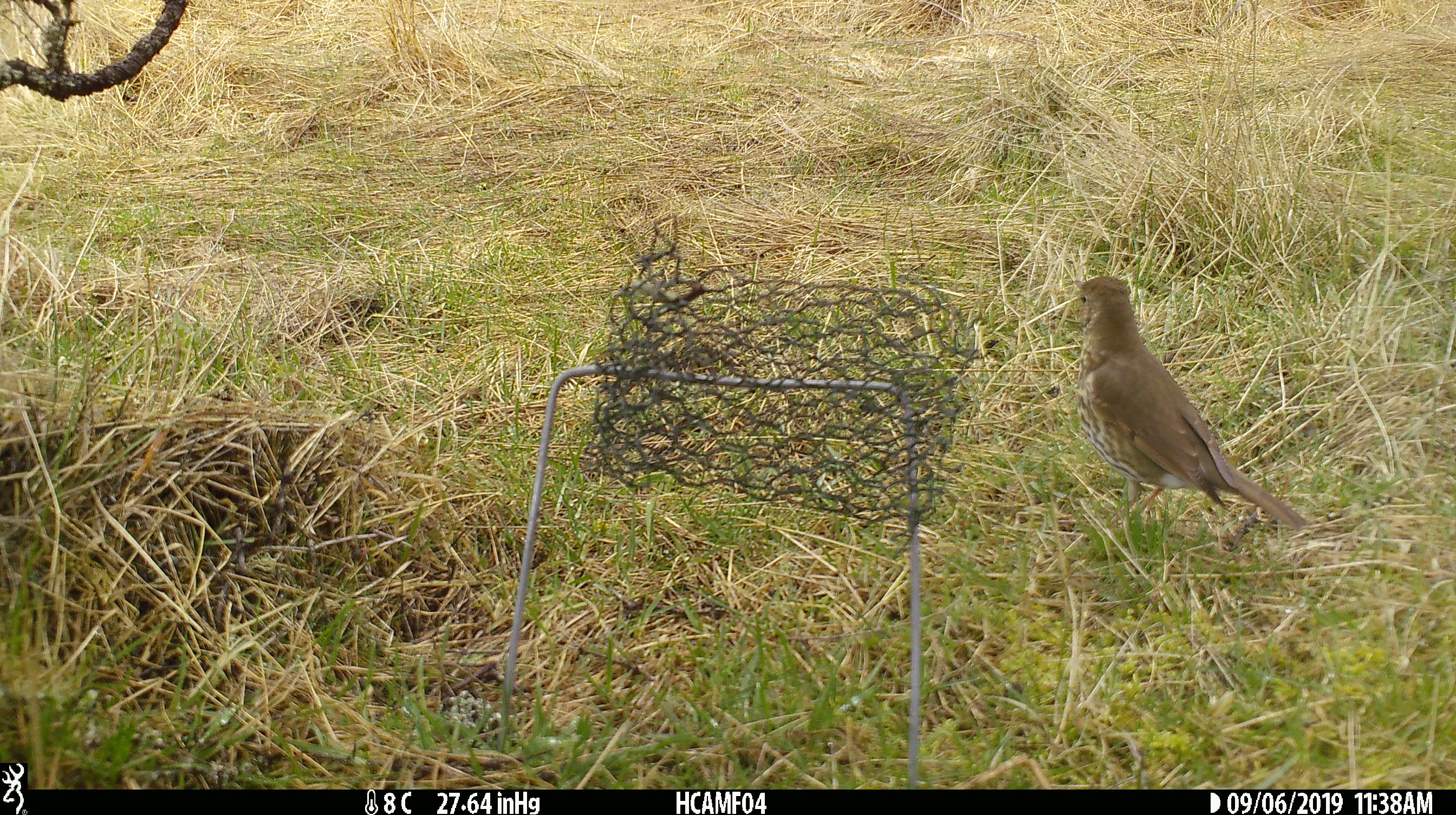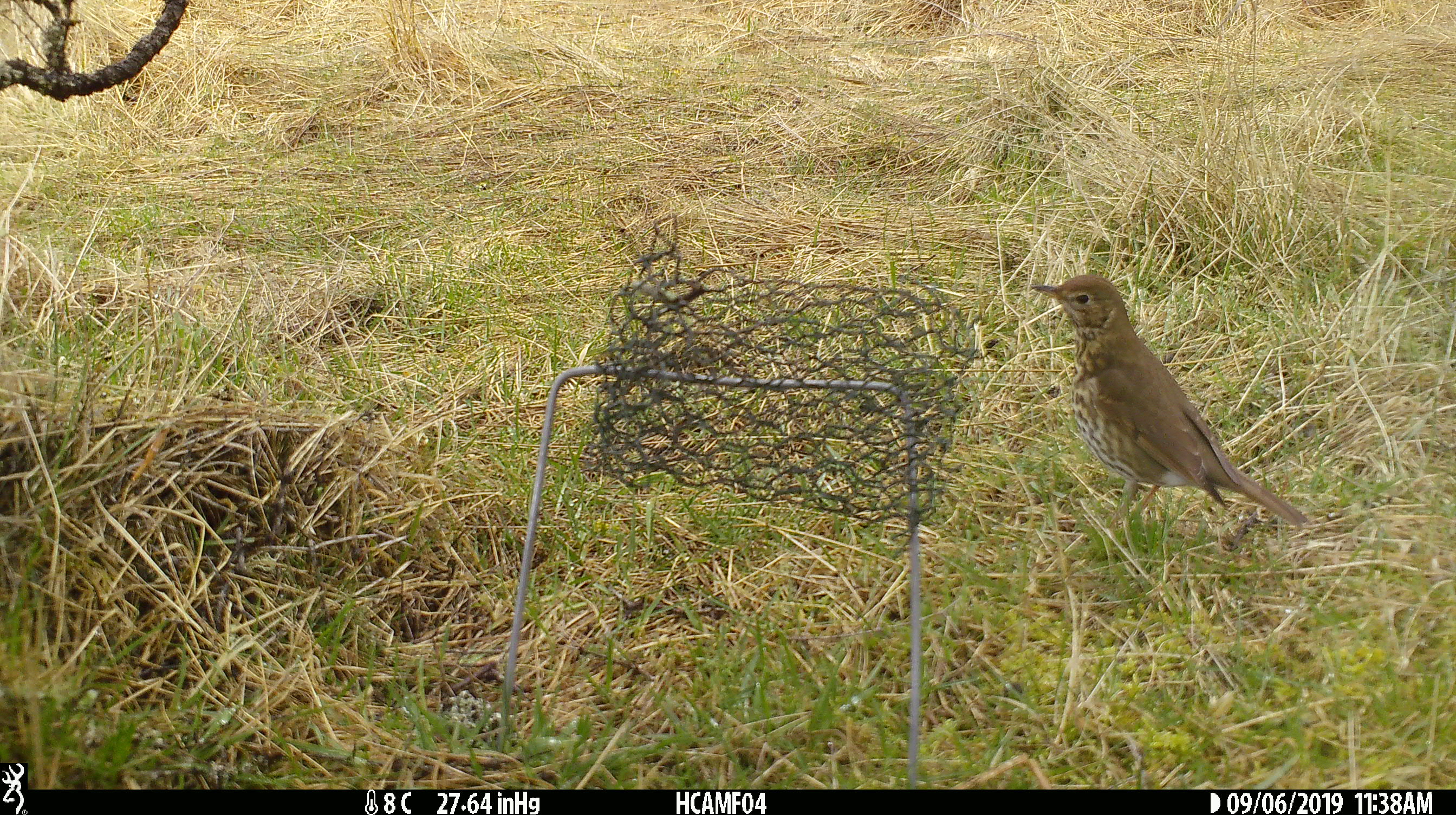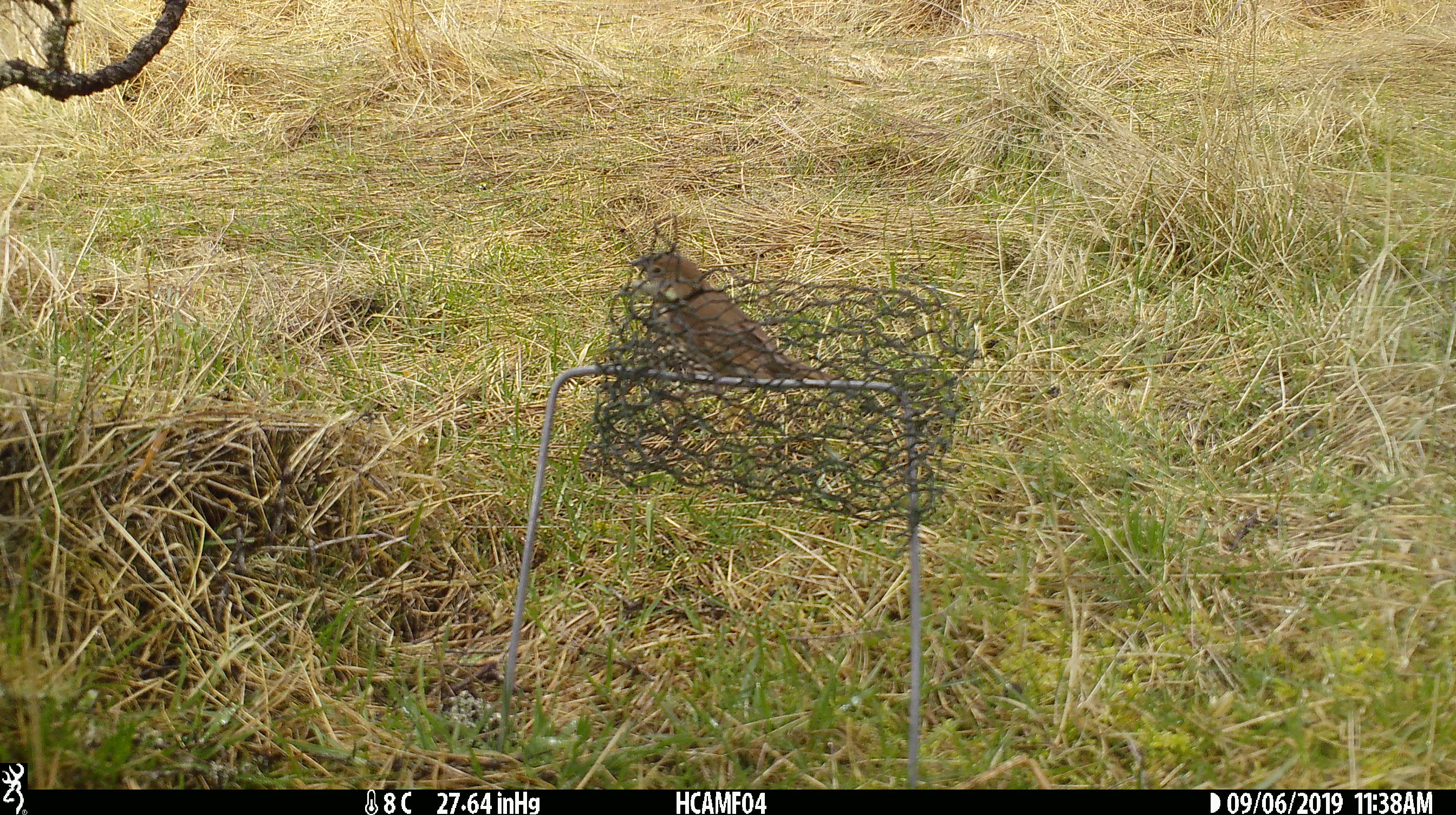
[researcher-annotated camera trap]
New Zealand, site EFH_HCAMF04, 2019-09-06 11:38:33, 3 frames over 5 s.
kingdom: Animalia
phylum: Chordata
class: Aves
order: Passeriformes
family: Turdidae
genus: Turdus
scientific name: Turdus philomelos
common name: song thrush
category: thrush